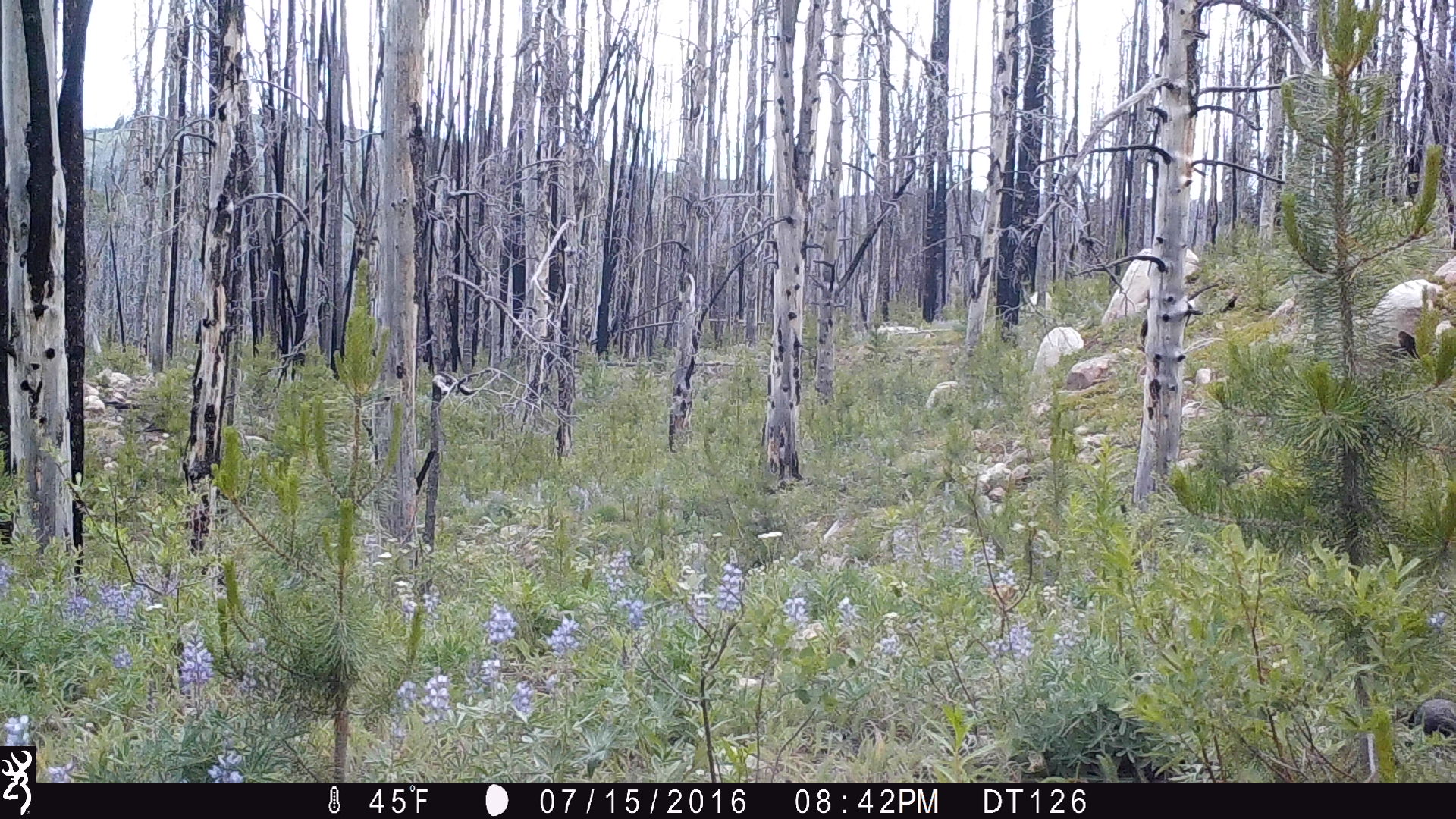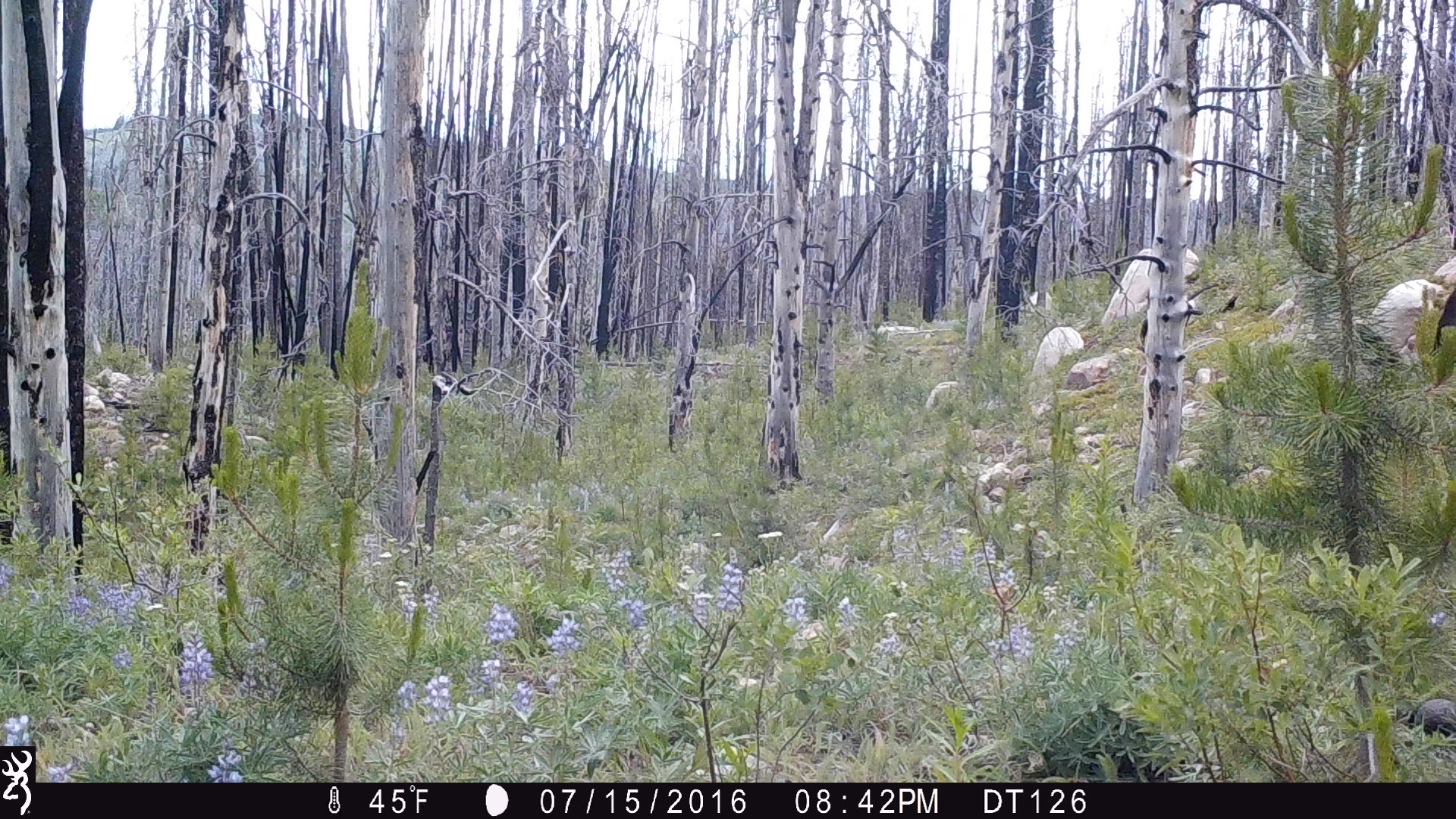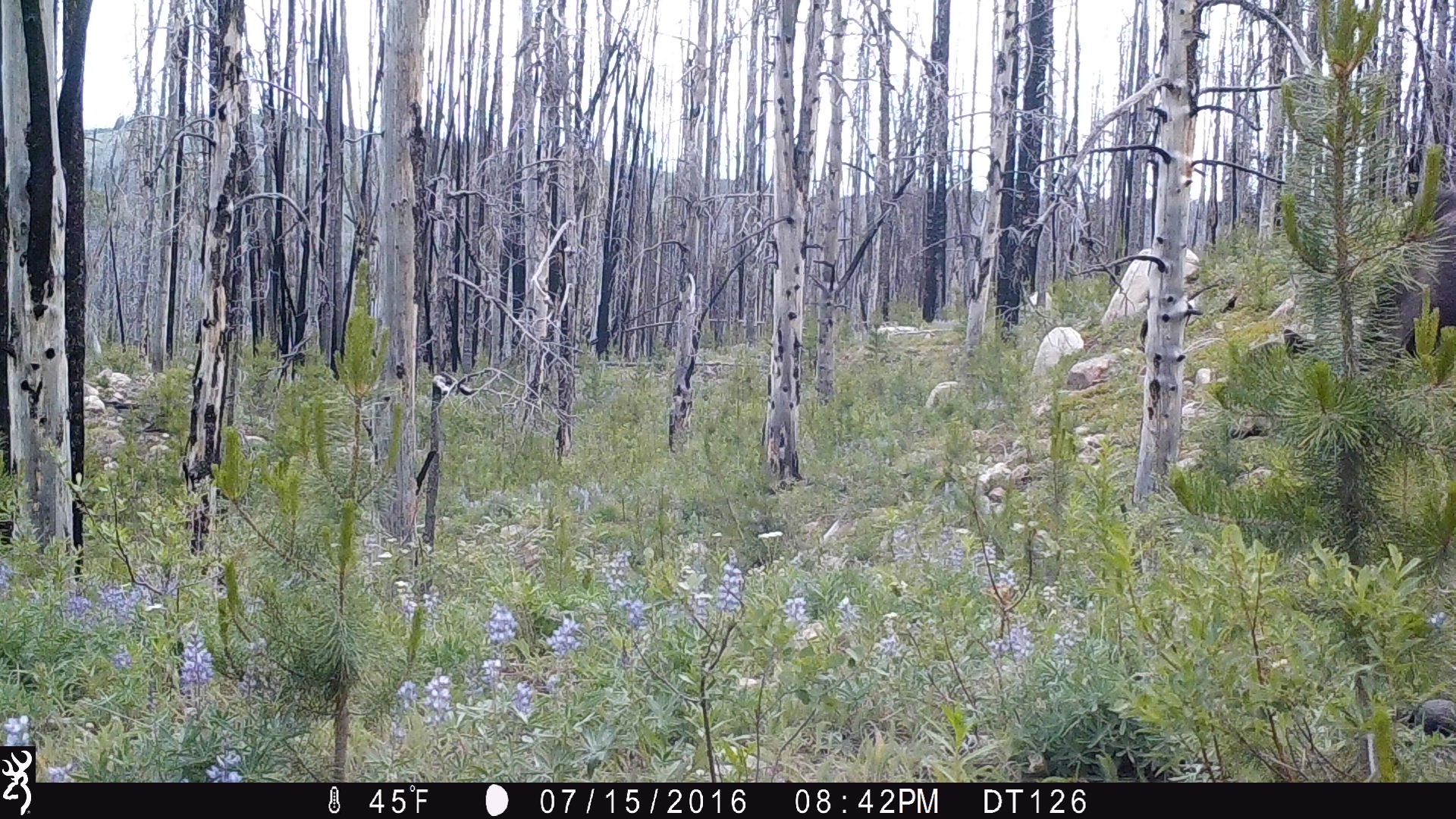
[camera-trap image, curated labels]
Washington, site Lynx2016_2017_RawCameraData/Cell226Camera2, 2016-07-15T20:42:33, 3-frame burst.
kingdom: Animalia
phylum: Chordata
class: Mammalia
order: Artiodactyla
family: Cervidae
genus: Alces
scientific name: Alces alces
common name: moose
Alces alces (moose). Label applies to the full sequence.